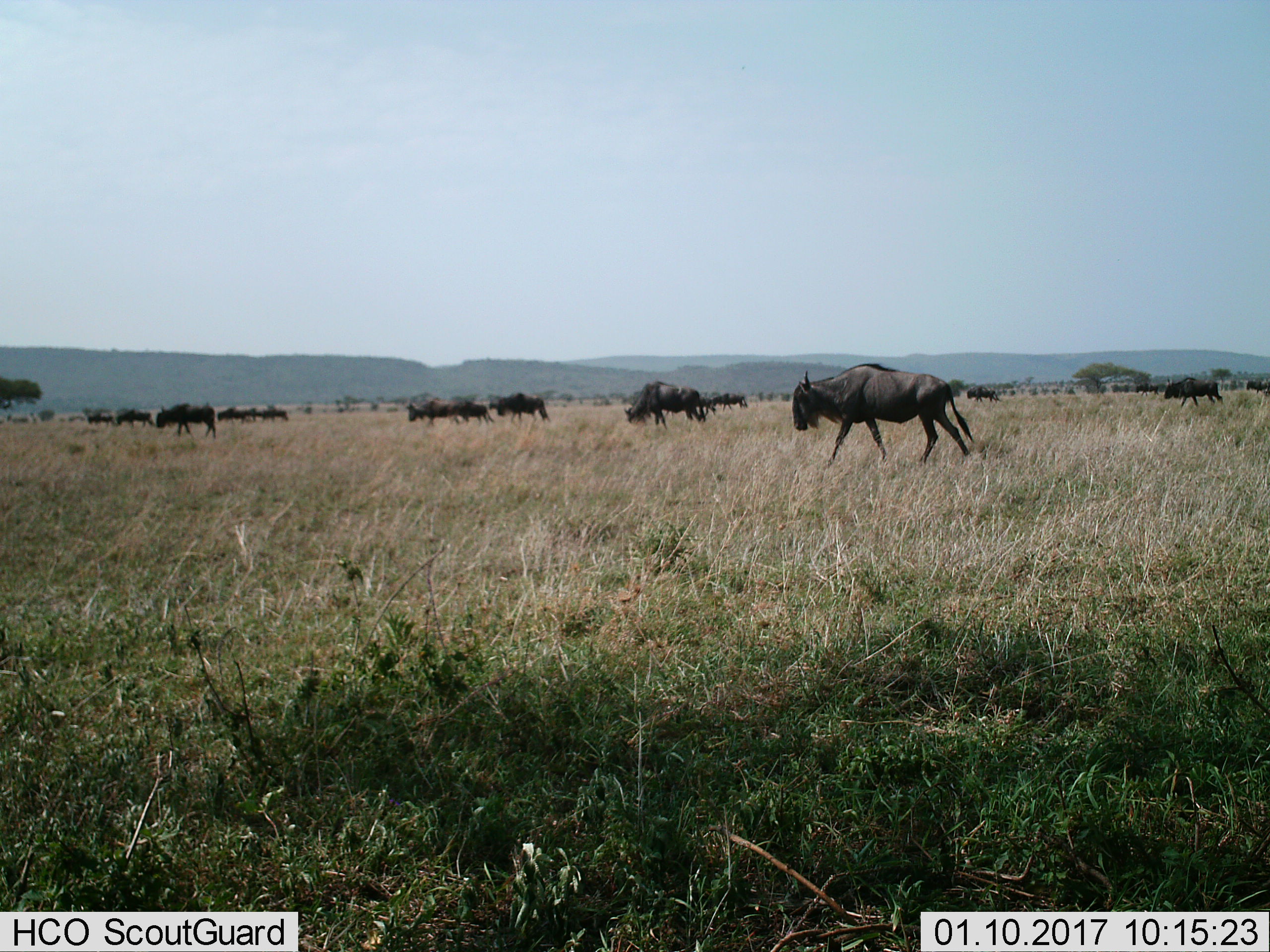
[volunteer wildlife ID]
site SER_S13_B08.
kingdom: Animalia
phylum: Chordata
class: Mammalia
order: Artiodactyla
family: Bovidae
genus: Connochaetes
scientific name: Connochaetes taurinus taurinus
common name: blue wildebeest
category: wildebeestblue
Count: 11-50.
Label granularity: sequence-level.